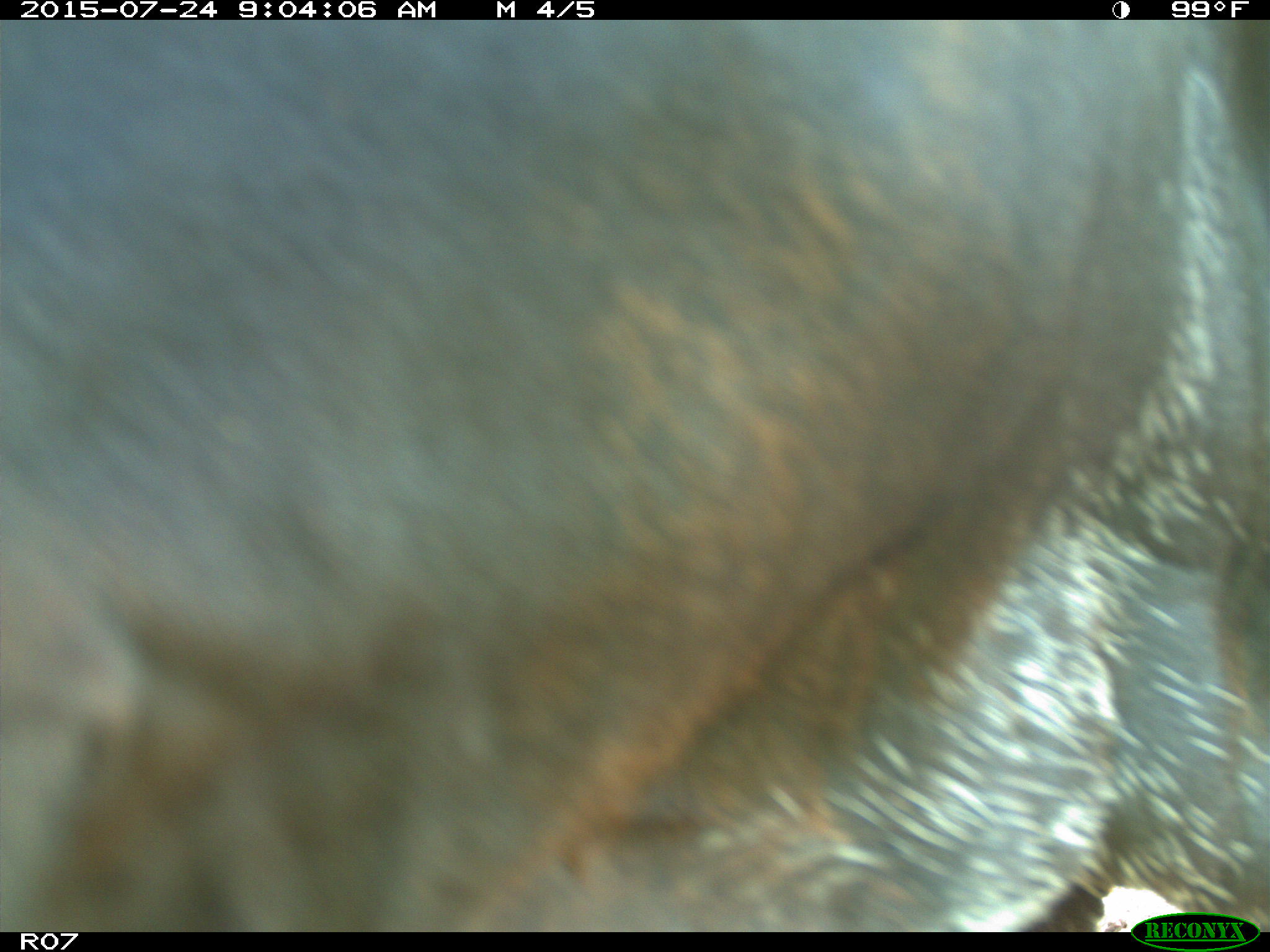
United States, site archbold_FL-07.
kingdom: Animalia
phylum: Chordata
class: Mammalia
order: Artiodactyla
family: Bovidae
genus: Bos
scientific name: Bos taurus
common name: domestic cow